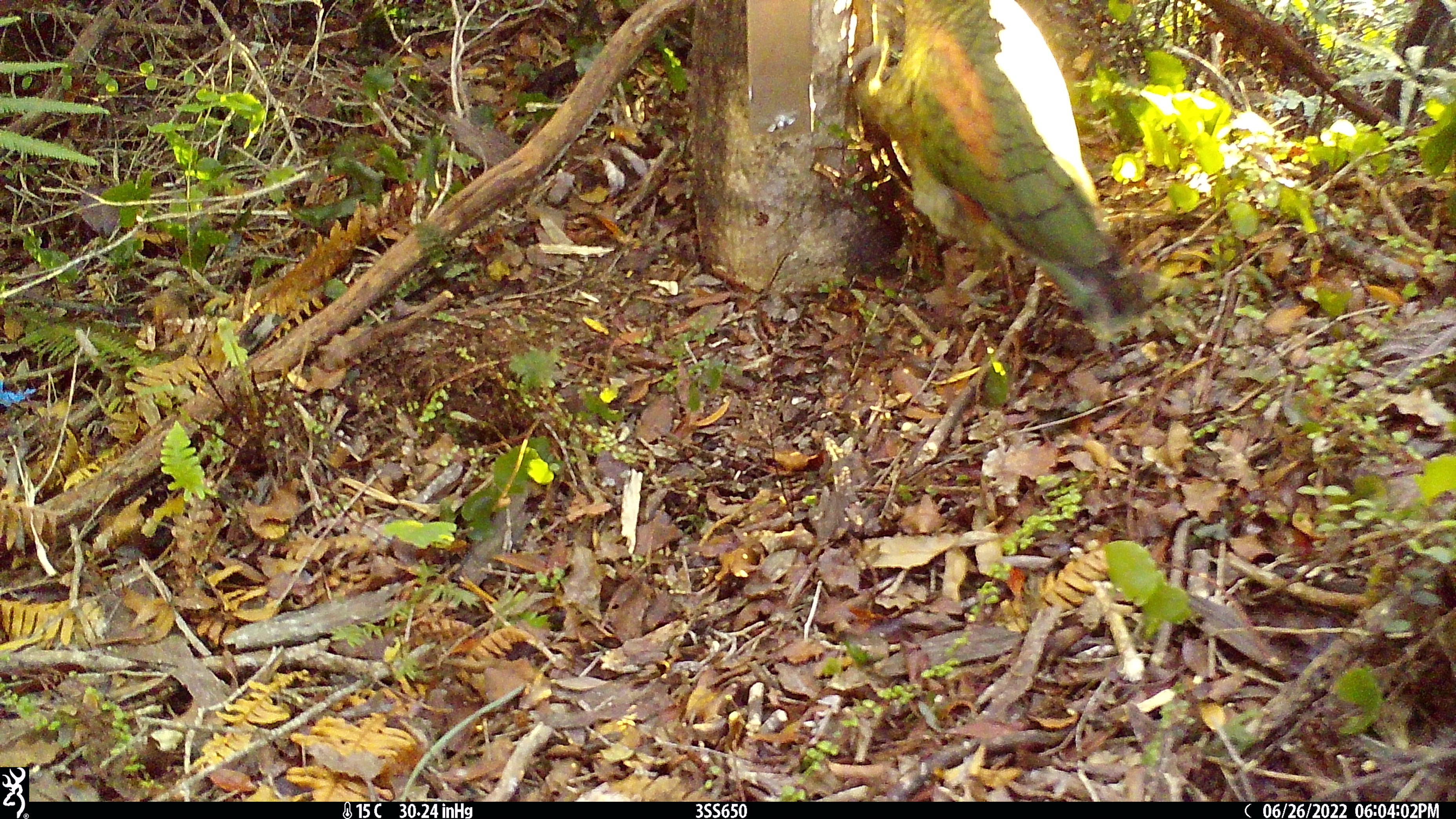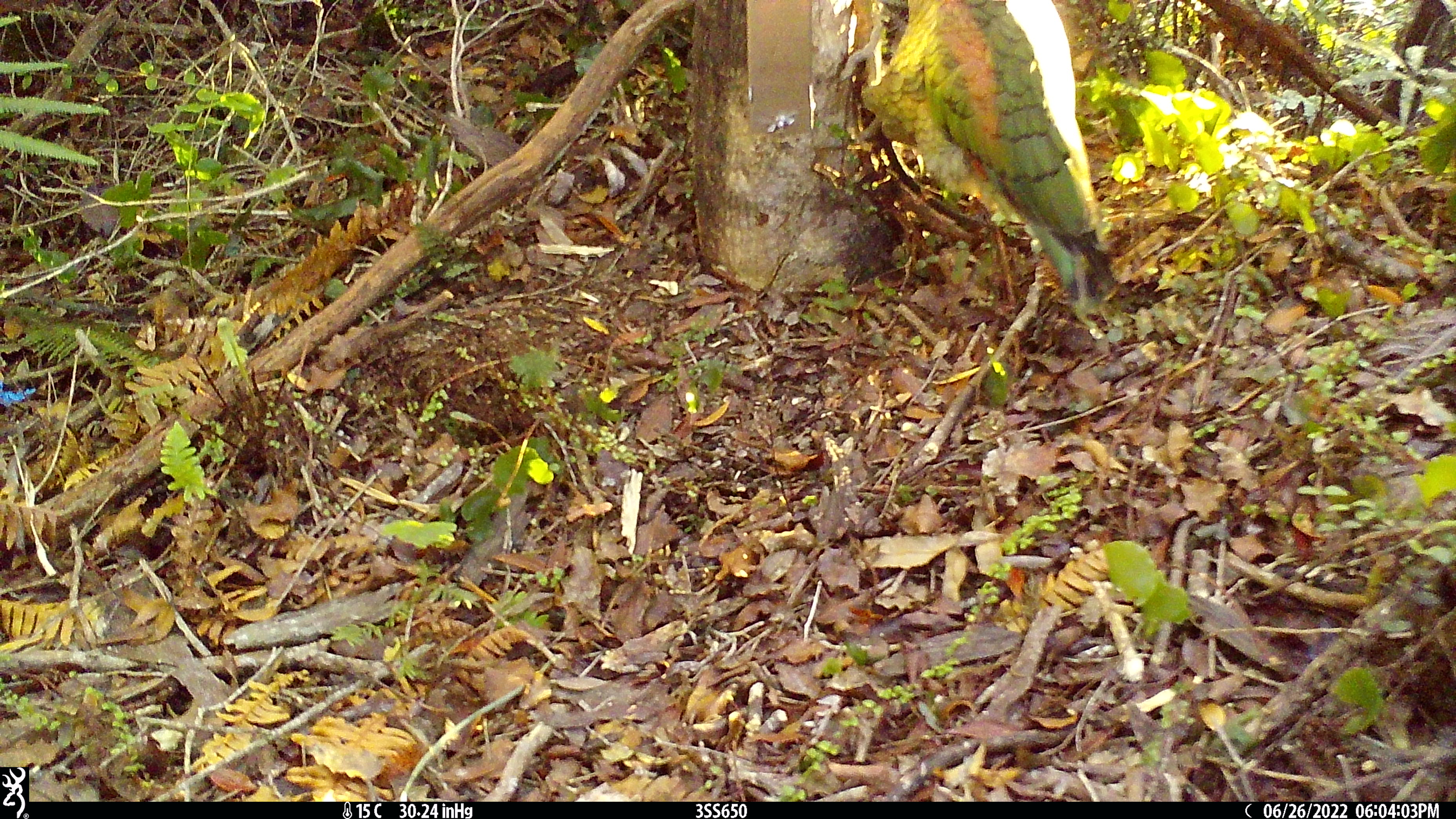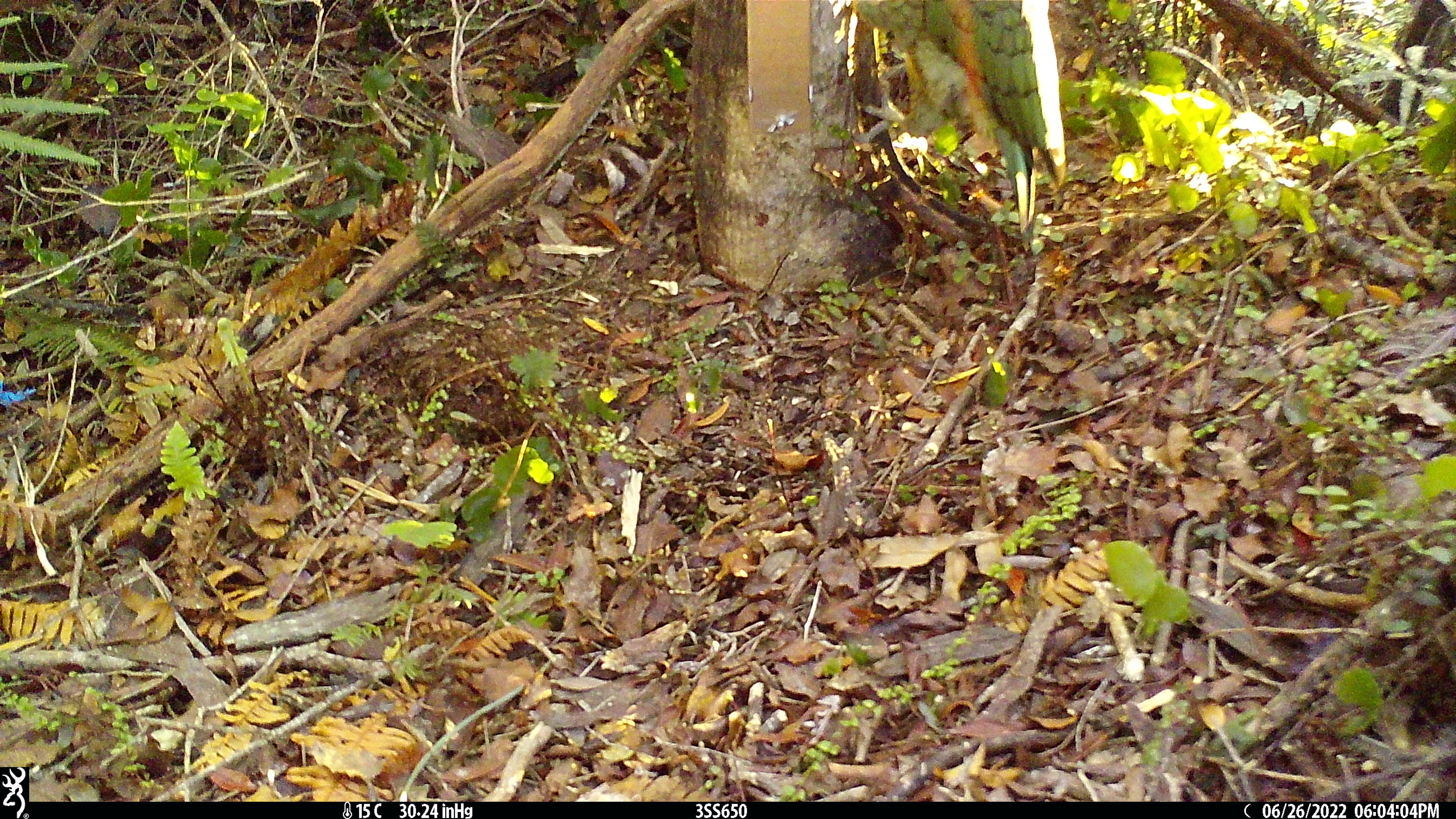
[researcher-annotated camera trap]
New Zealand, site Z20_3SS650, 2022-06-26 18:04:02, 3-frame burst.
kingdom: Animalia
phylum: Chordata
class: Aves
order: Psittaciformes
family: Strigopidae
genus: Nestor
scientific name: Nestor notabilis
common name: kea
Kea (Nestor notabilis).